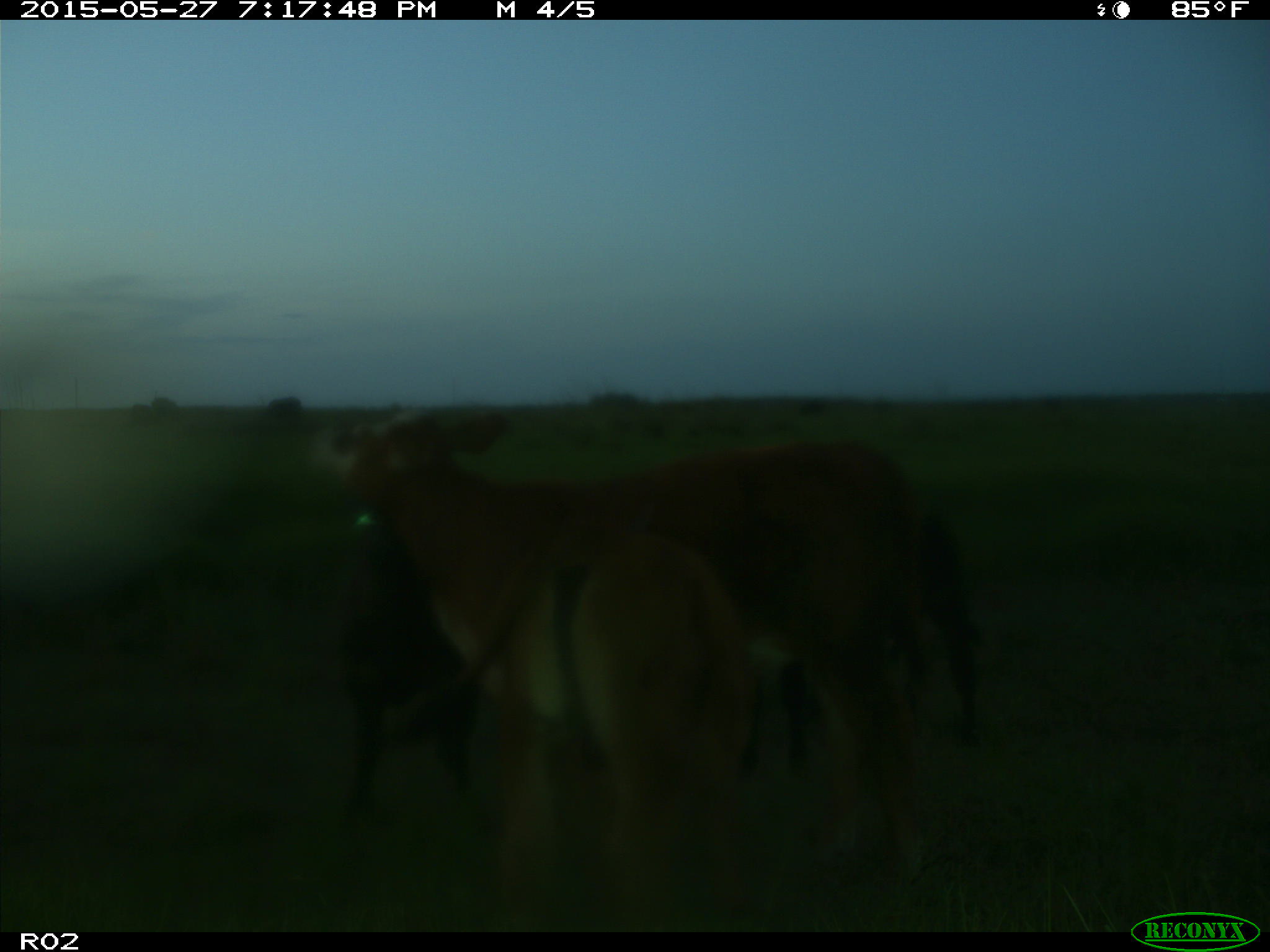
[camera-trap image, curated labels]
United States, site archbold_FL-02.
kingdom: Animalia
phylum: Chordata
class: Mammalia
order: Artiodactyla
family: Bovidae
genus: Bos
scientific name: Bos taurus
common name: domestic cow